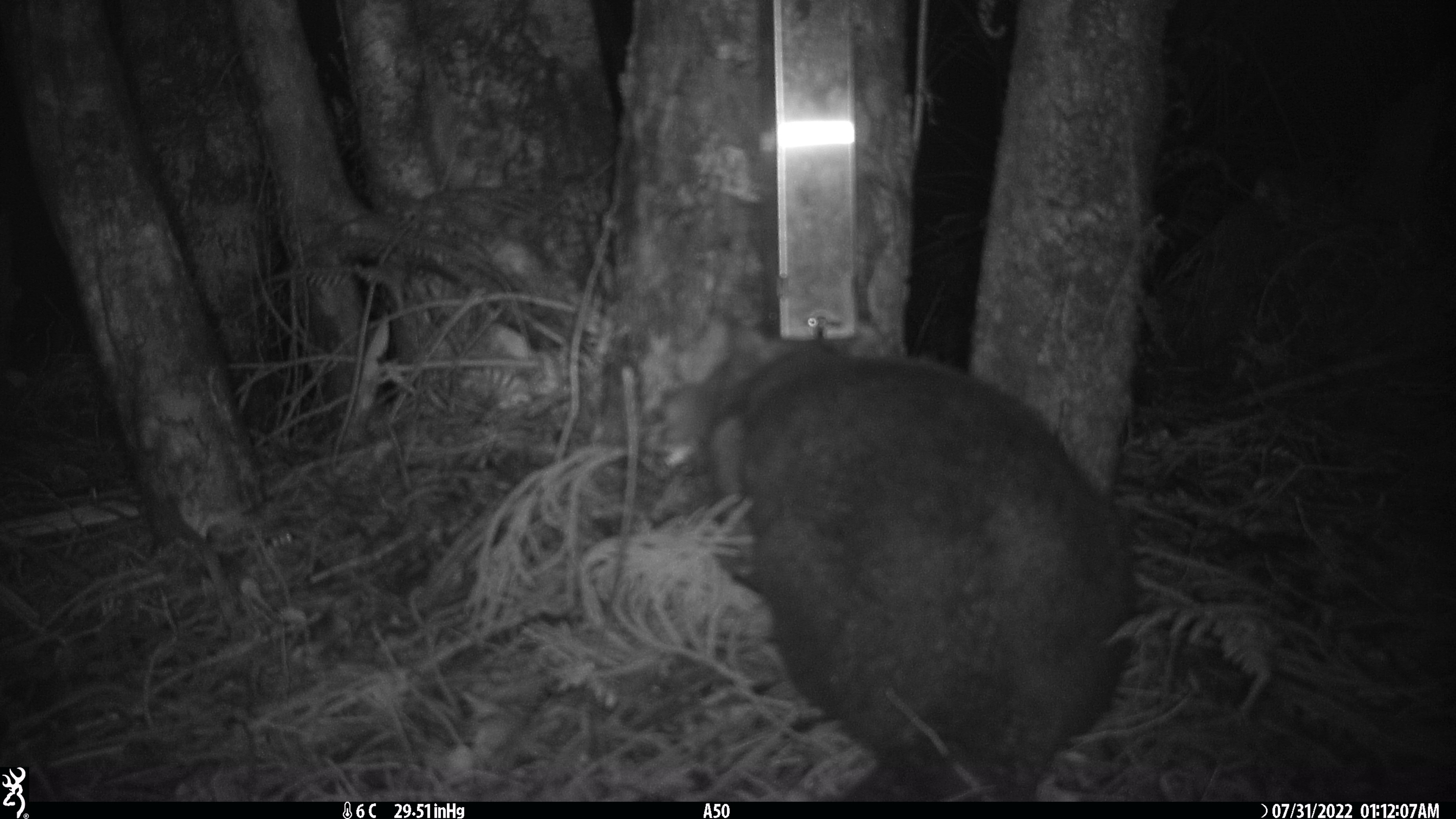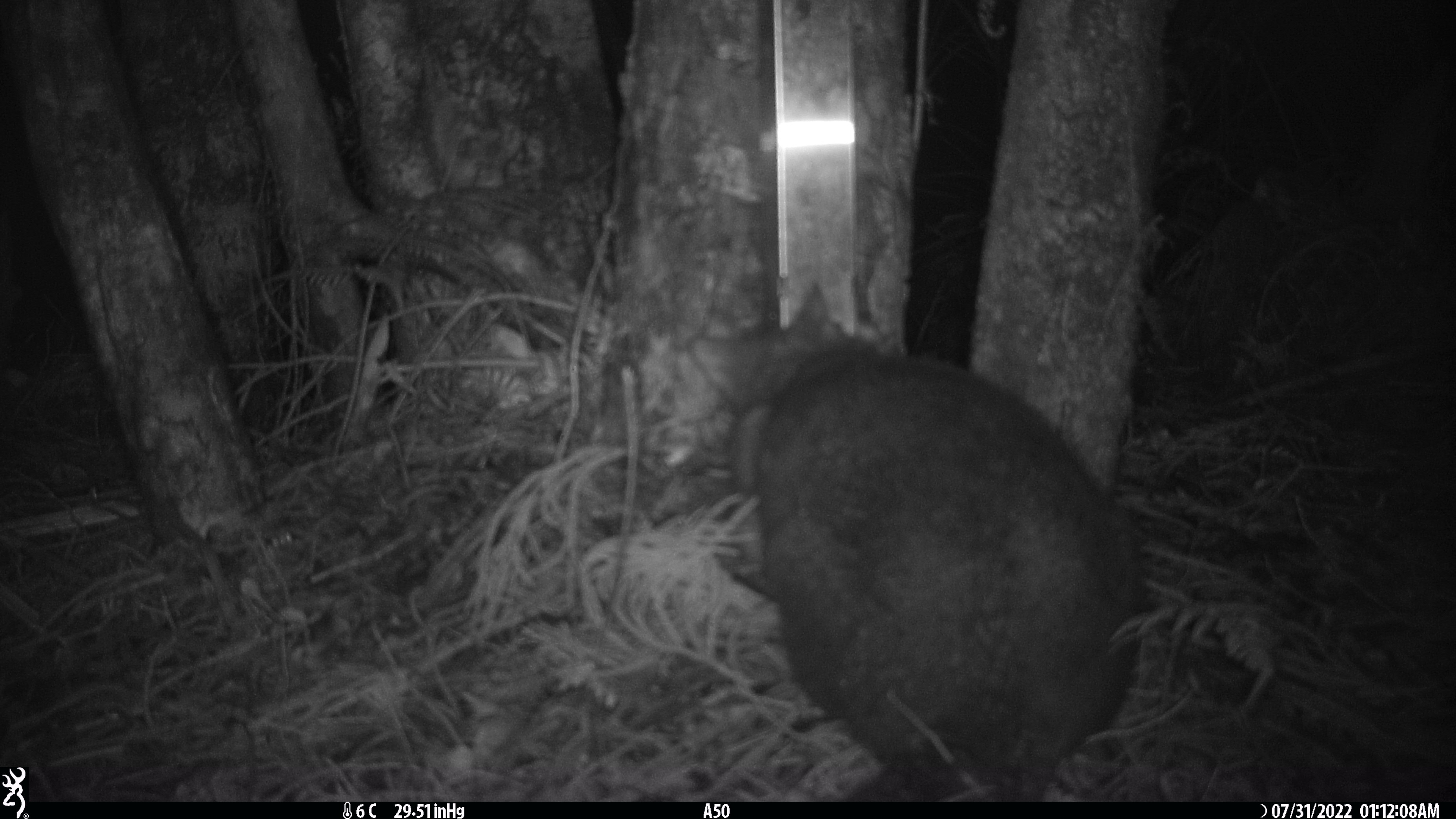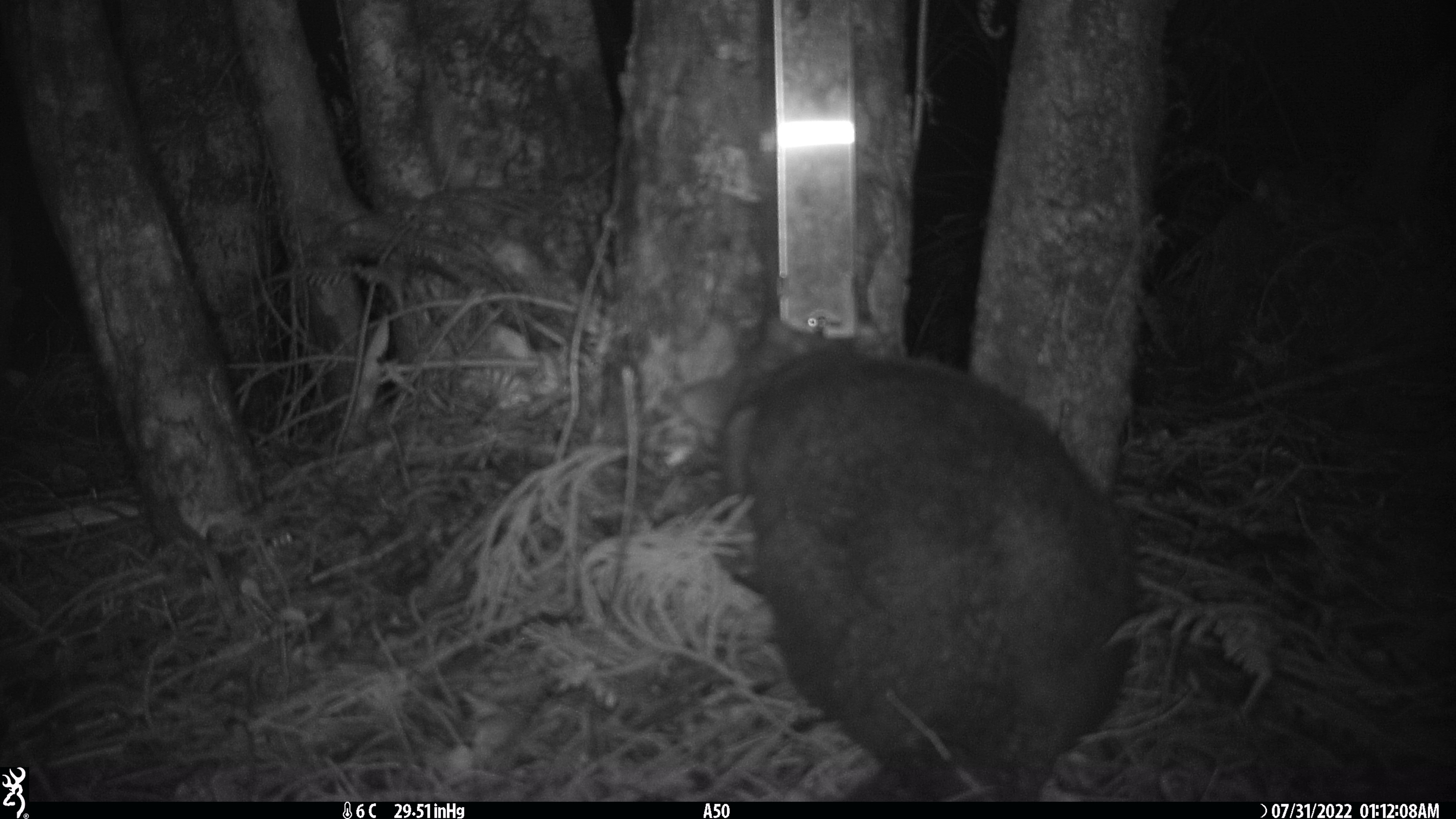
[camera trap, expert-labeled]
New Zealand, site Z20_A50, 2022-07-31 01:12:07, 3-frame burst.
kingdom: Animalia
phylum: Chordata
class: Mammalia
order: Diprotodontia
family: Phalangeridae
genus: Trichosurus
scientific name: Trichosurus vulpecula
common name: common brushtail possum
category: possum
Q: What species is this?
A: Possum (common brushtail possum) (Trichosurus vulpecula).